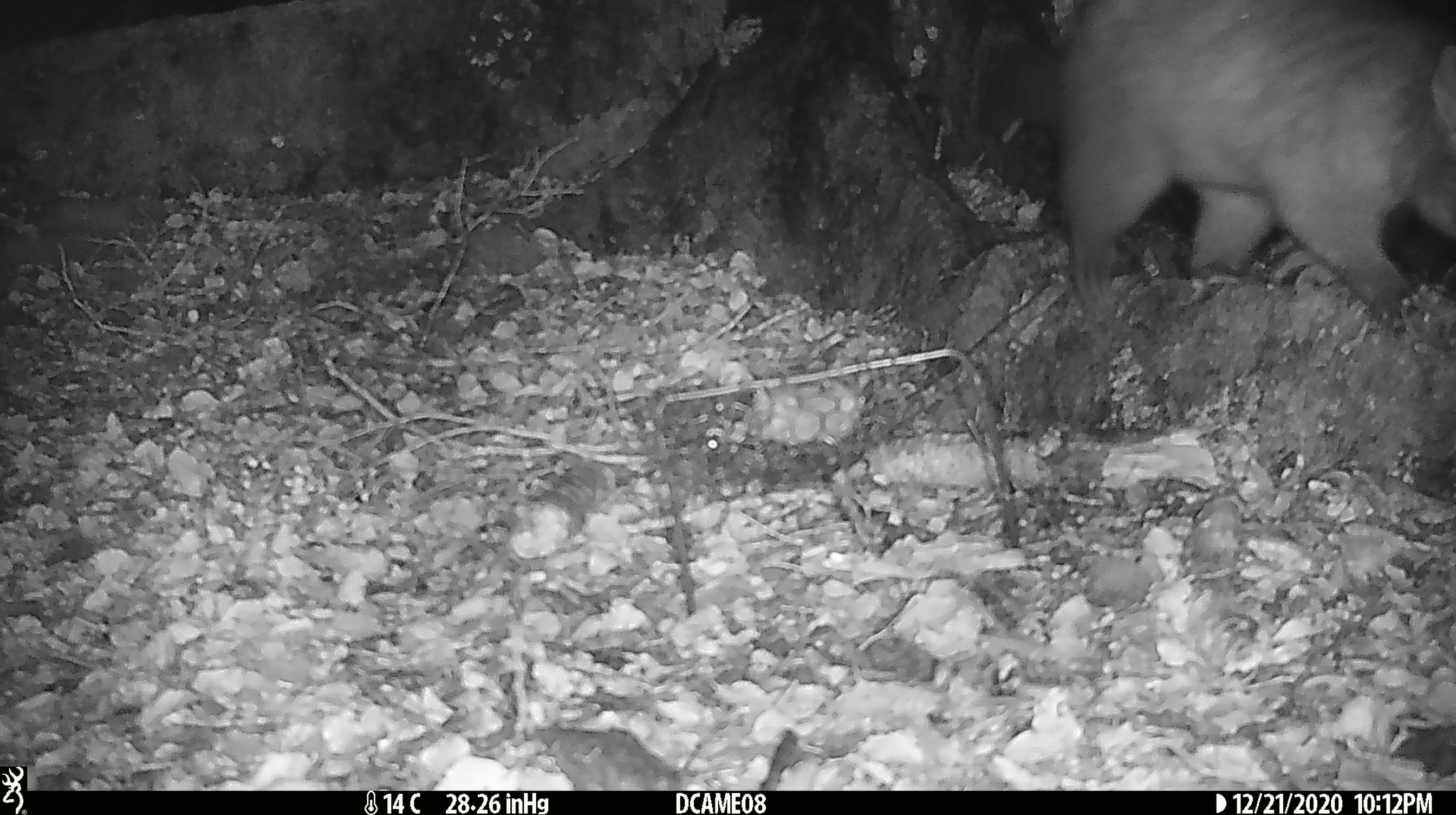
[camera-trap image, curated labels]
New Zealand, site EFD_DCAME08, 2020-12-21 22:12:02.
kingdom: Animalia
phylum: Chordata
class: Mammalia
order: Diprotodontia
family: Phalangeridae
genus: Trichosurus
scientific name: Trichosurus vulpecula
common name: common brushtail possum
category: possum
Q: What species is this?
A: Possum (common brushtail possum) (Trichosurus vulpecula).